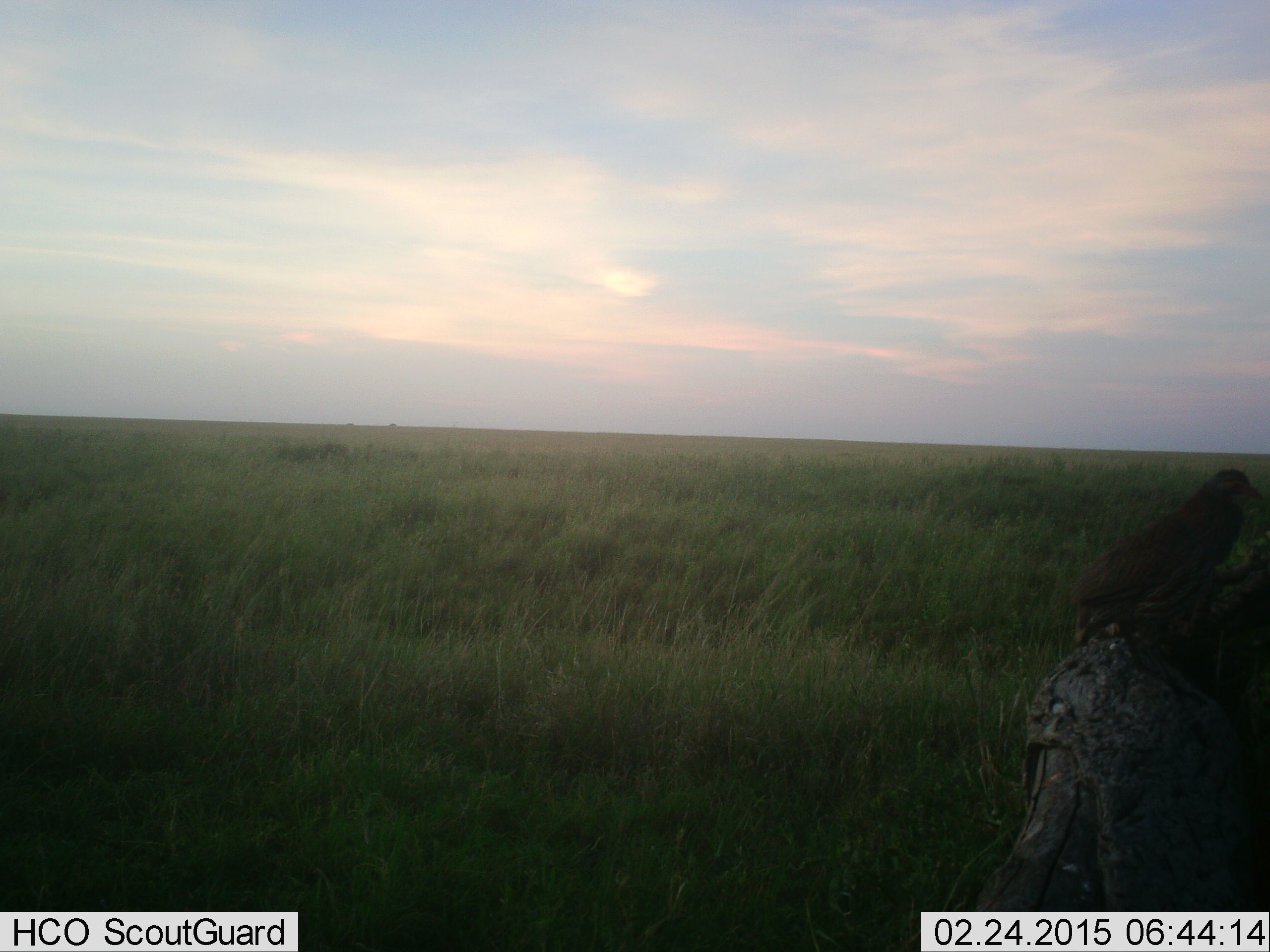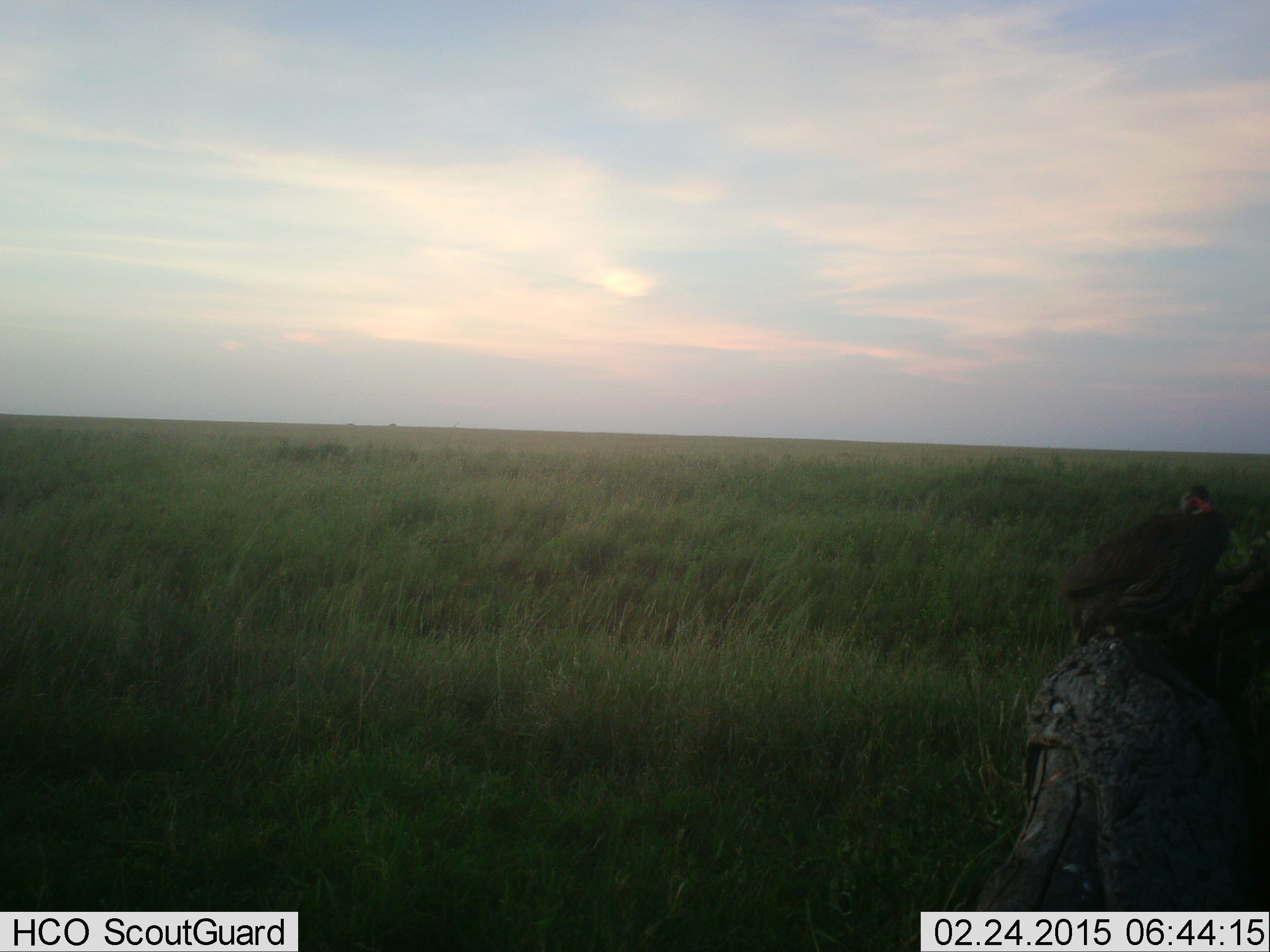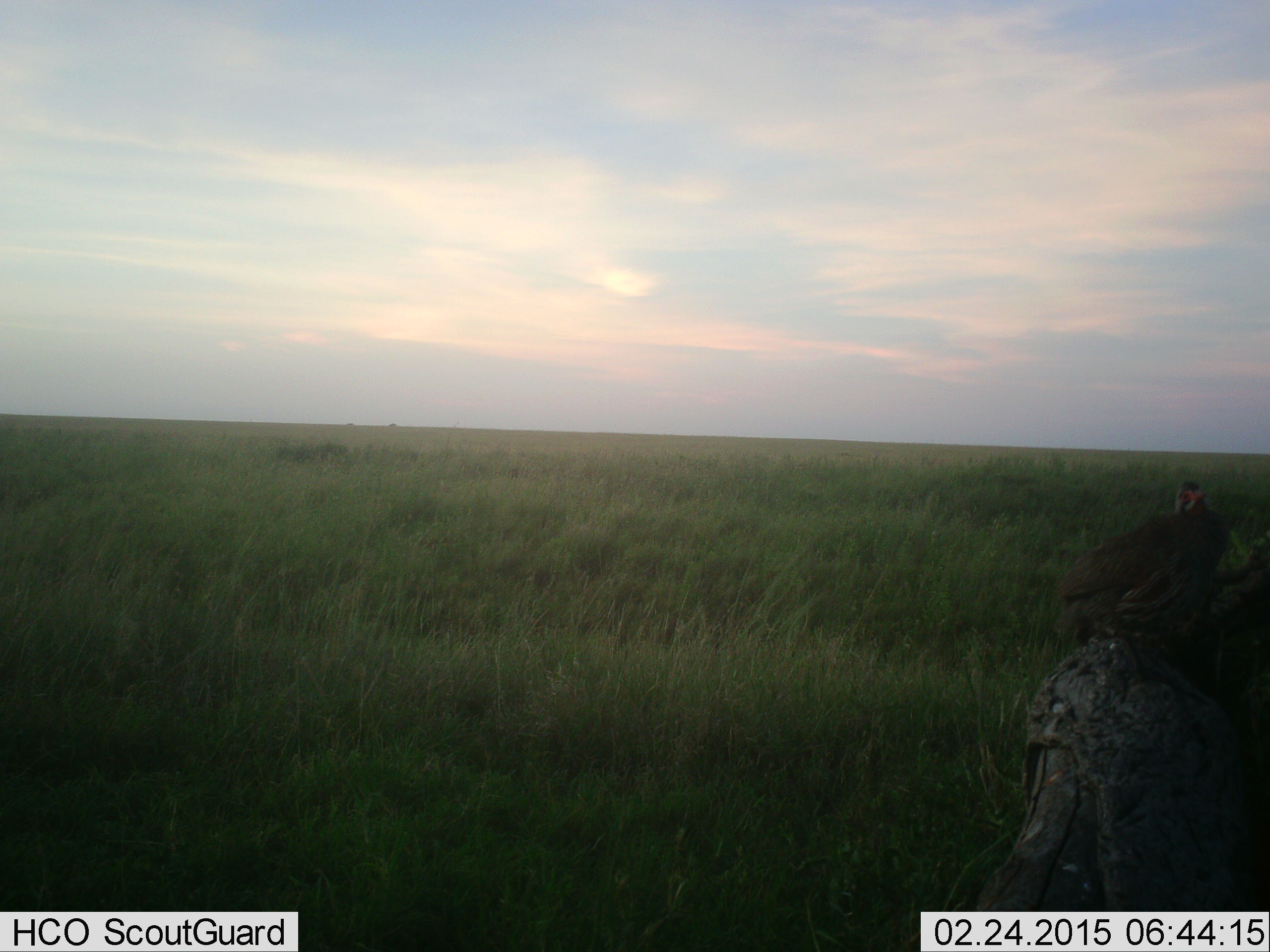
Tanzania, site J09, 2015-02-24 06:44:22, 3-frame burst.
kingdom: Animalia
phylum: Chordata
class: Aves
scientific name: Aves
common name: bird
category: otherbird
Otherbird (bird) (Aves), count 1. Behavior (volunteer vote fractions): standing 60%, resting 30%, moving 10%, interacting 0%. Young present (vote fraction): 0%. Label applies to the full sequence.